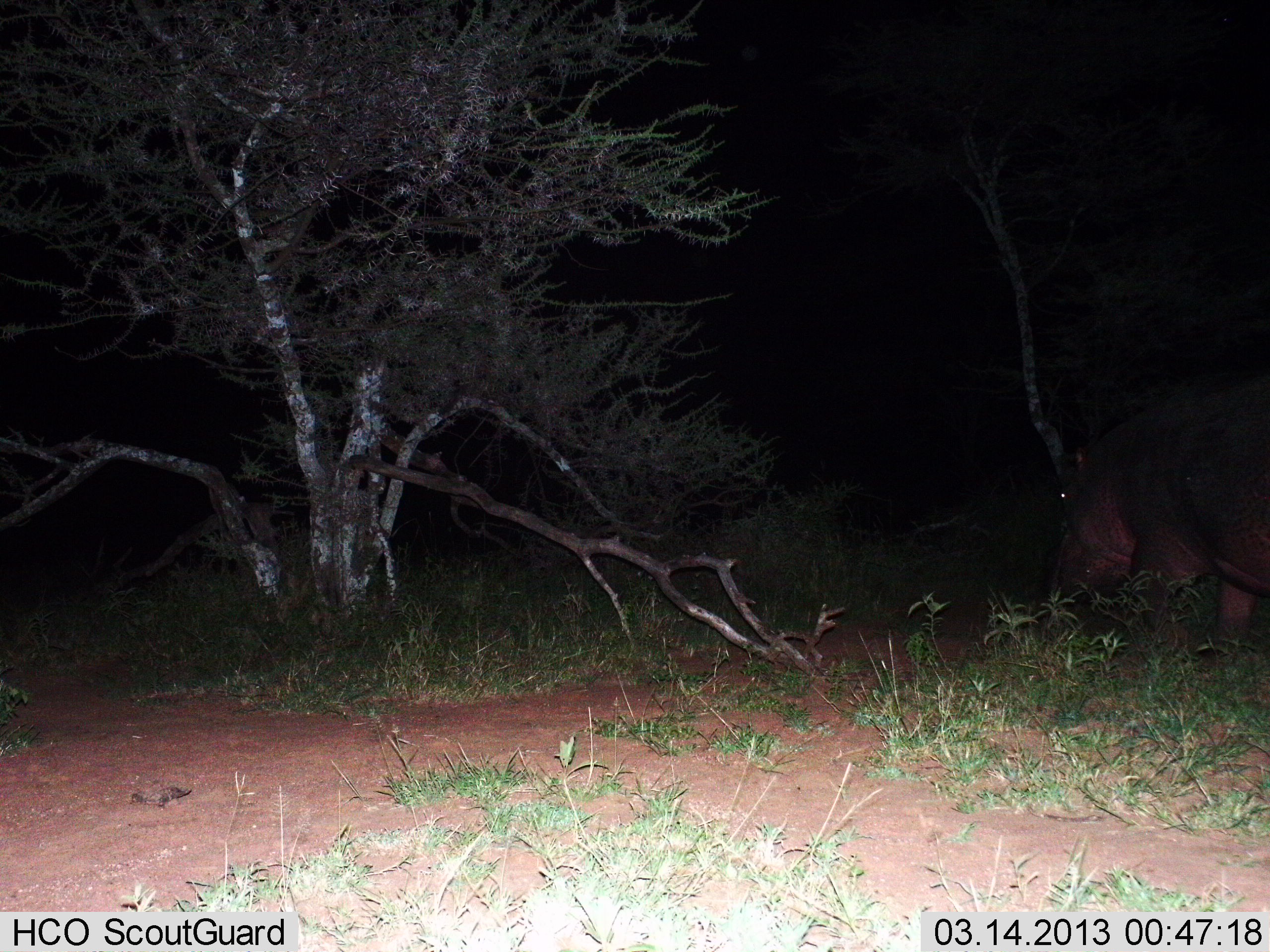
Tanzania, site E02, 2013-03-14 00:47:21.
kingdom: Animalia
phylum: Chordata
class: Mammalia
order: Artiodactyla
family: Hippopotamidae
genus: Hippopotamus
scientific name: Hippopotamus amphibius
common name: hippopotamus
Hippopotamus (Hippopotamus amphibius), count 1. Behavior (volunteer vote fractions): standing 23%, resting 0%, moving 54%, interacting 0%. Young present (vote fraction): 0%. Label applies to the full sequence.